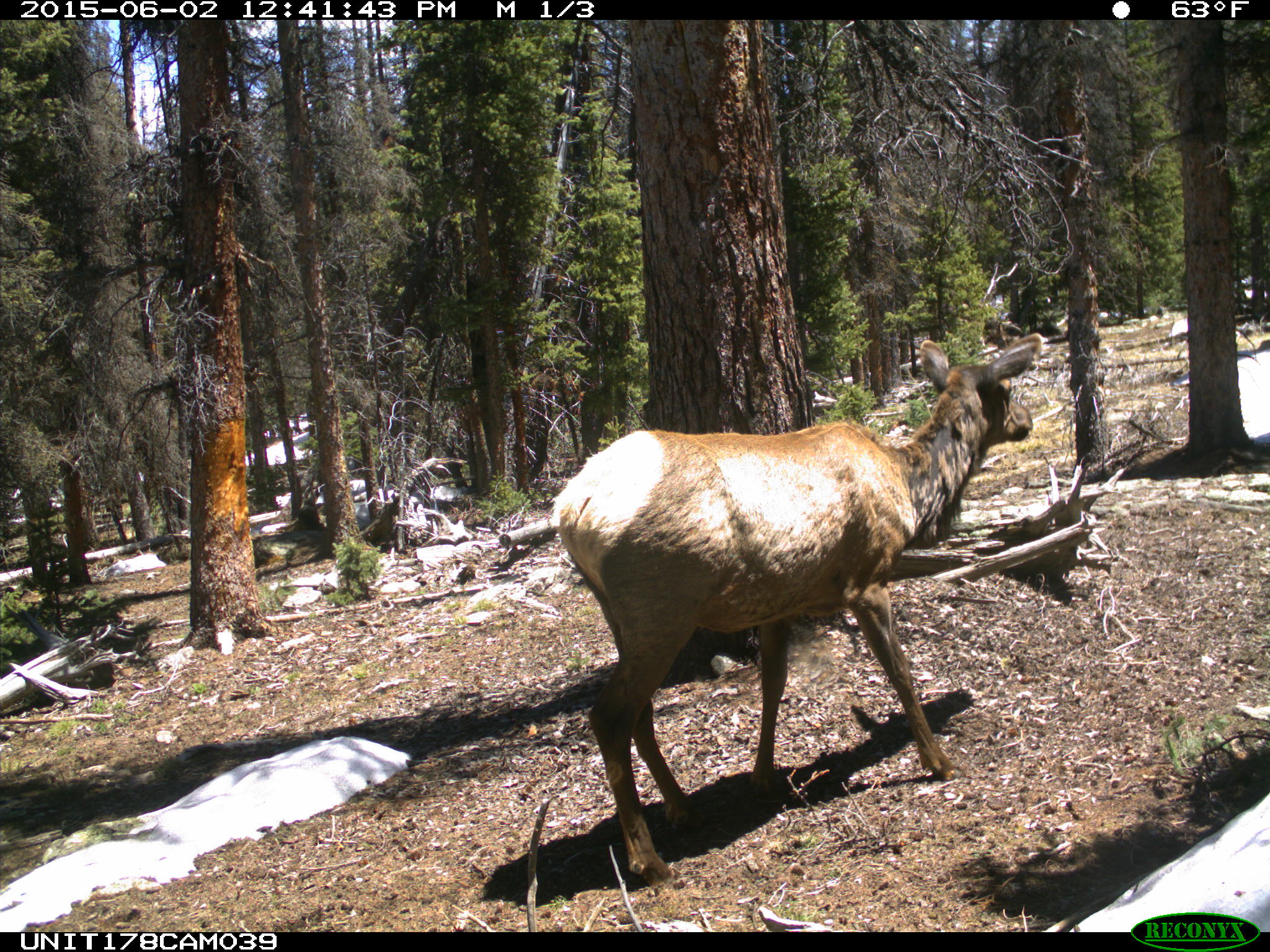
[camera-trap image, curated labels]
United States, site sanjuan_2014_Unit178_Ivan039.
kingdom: Animalia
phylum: Chordata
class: Mammalia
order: Artiodactyla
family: Cervidae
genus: Cervus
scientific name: Cervus elaphus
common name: red deer